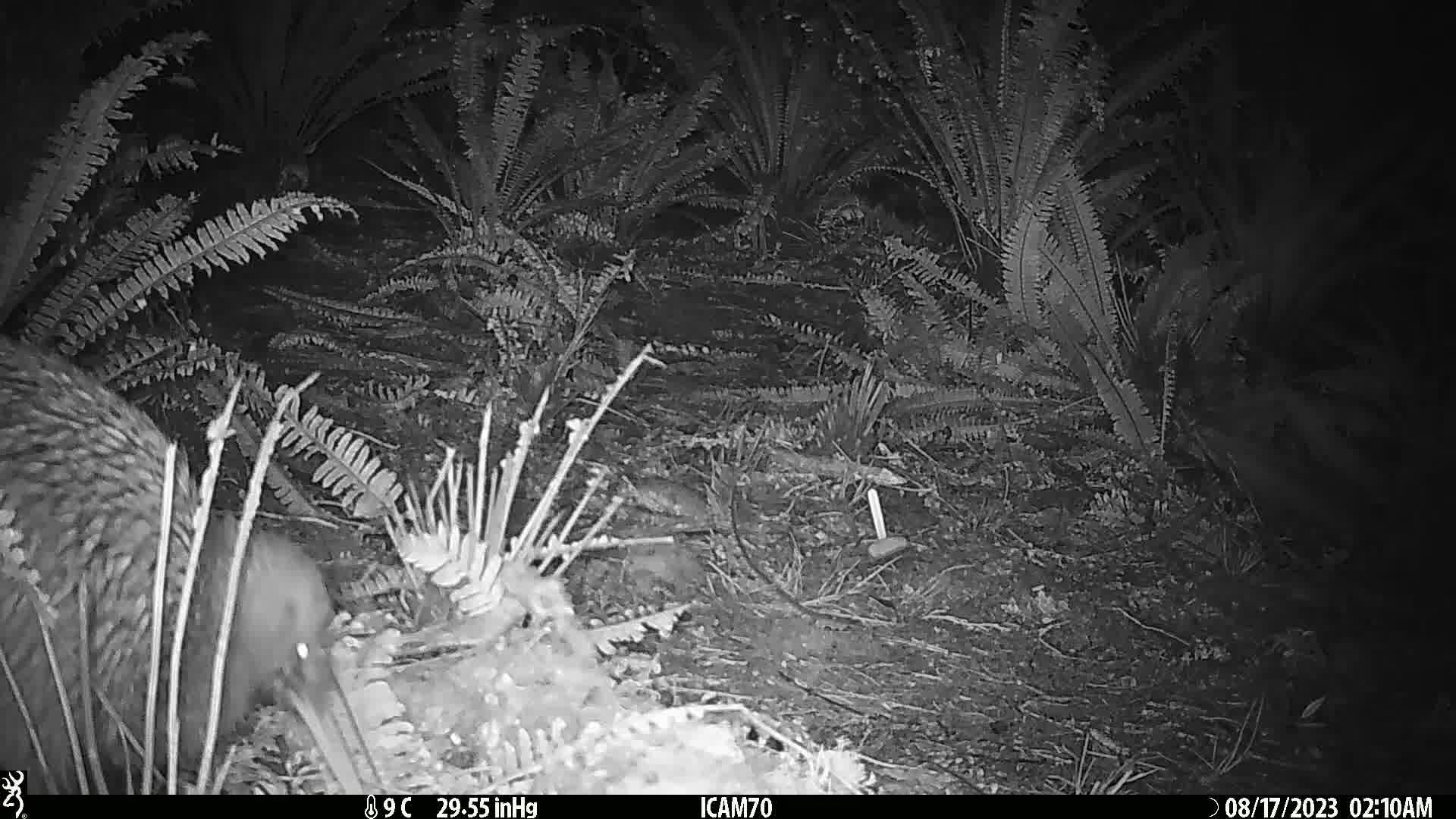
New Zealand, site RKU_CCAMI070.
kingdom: Animalia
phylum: Chordata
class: Aves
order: Apterygiformes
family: Apterygidae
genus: Apteryx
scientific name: Apteryx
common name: kiwi